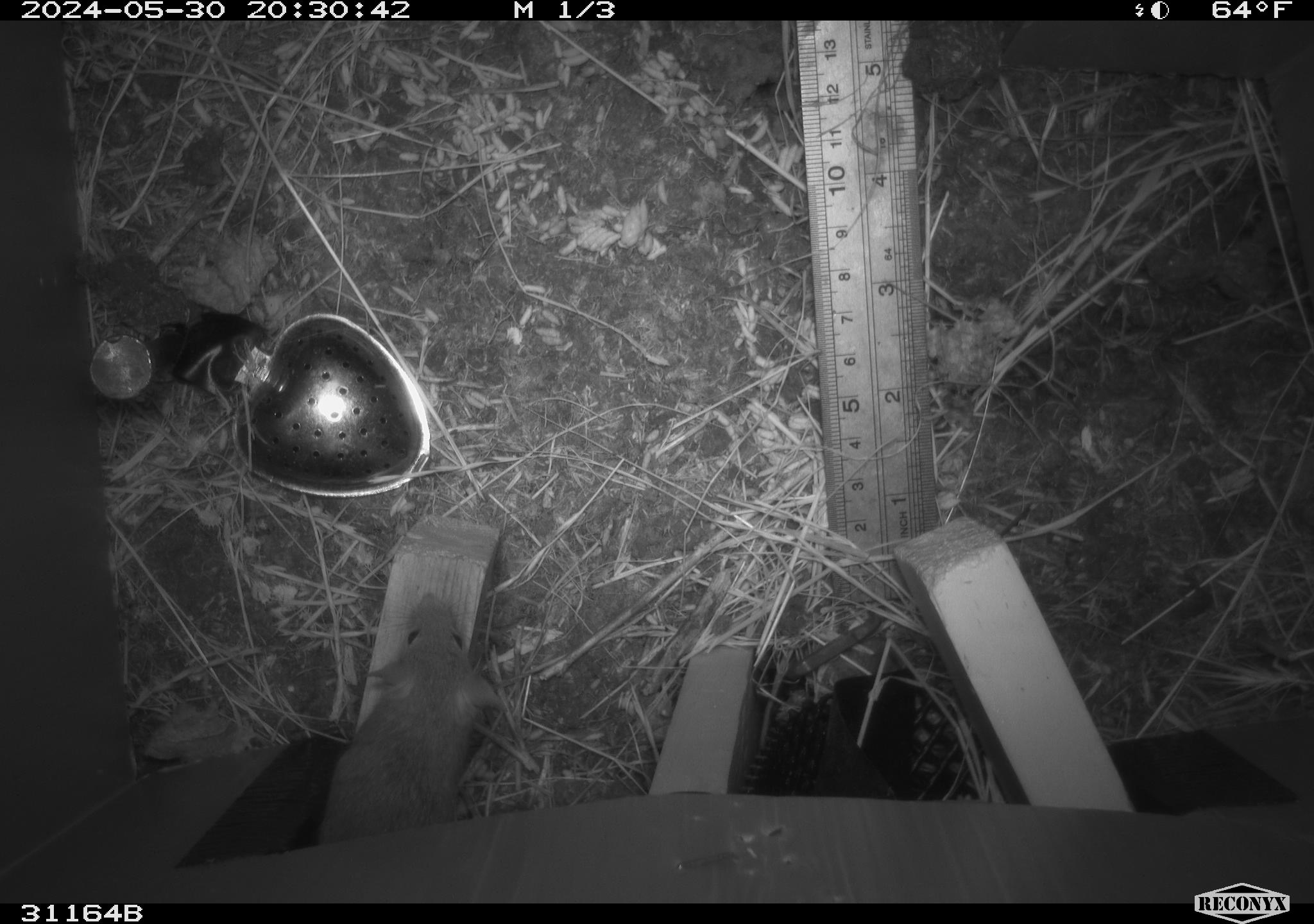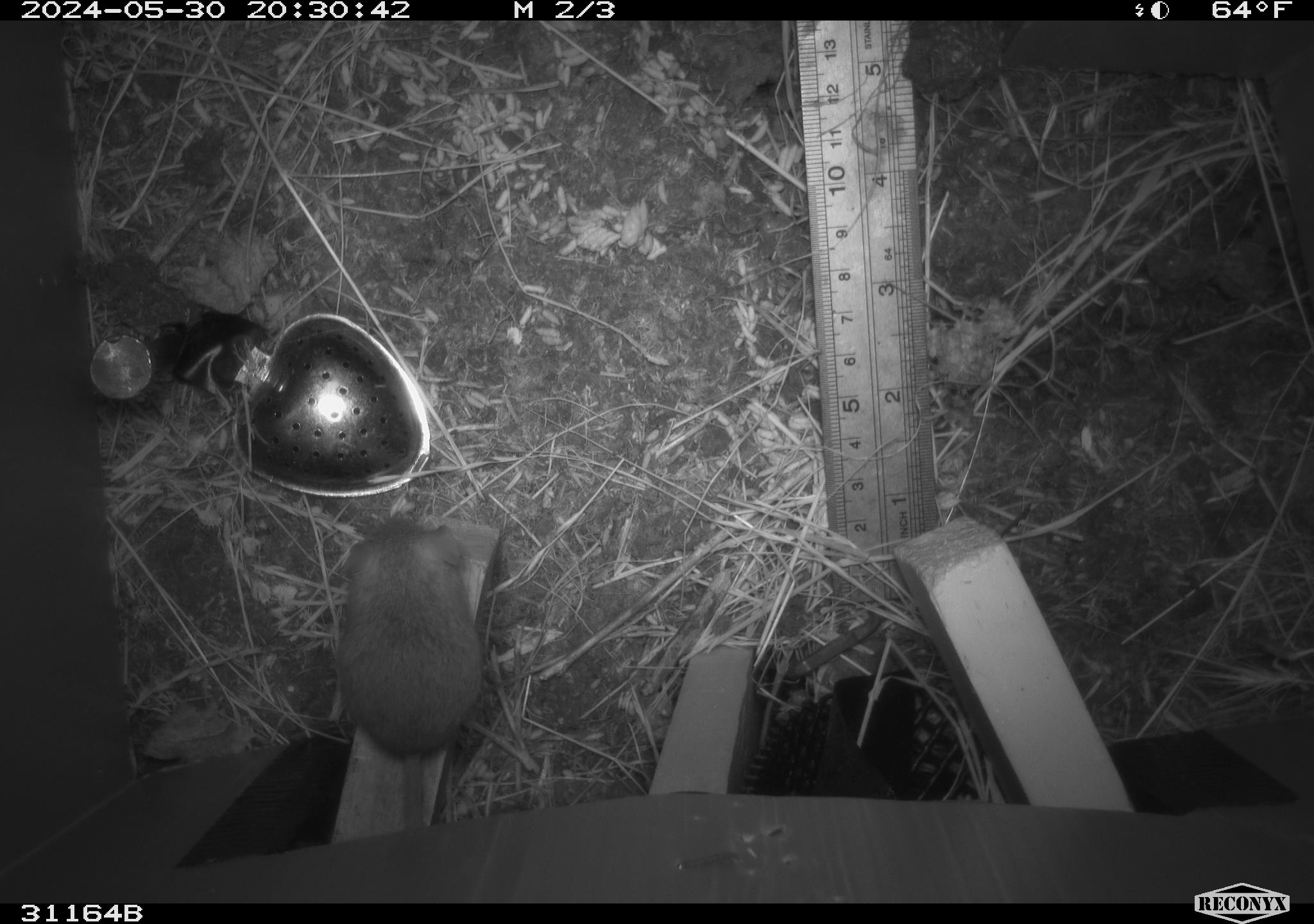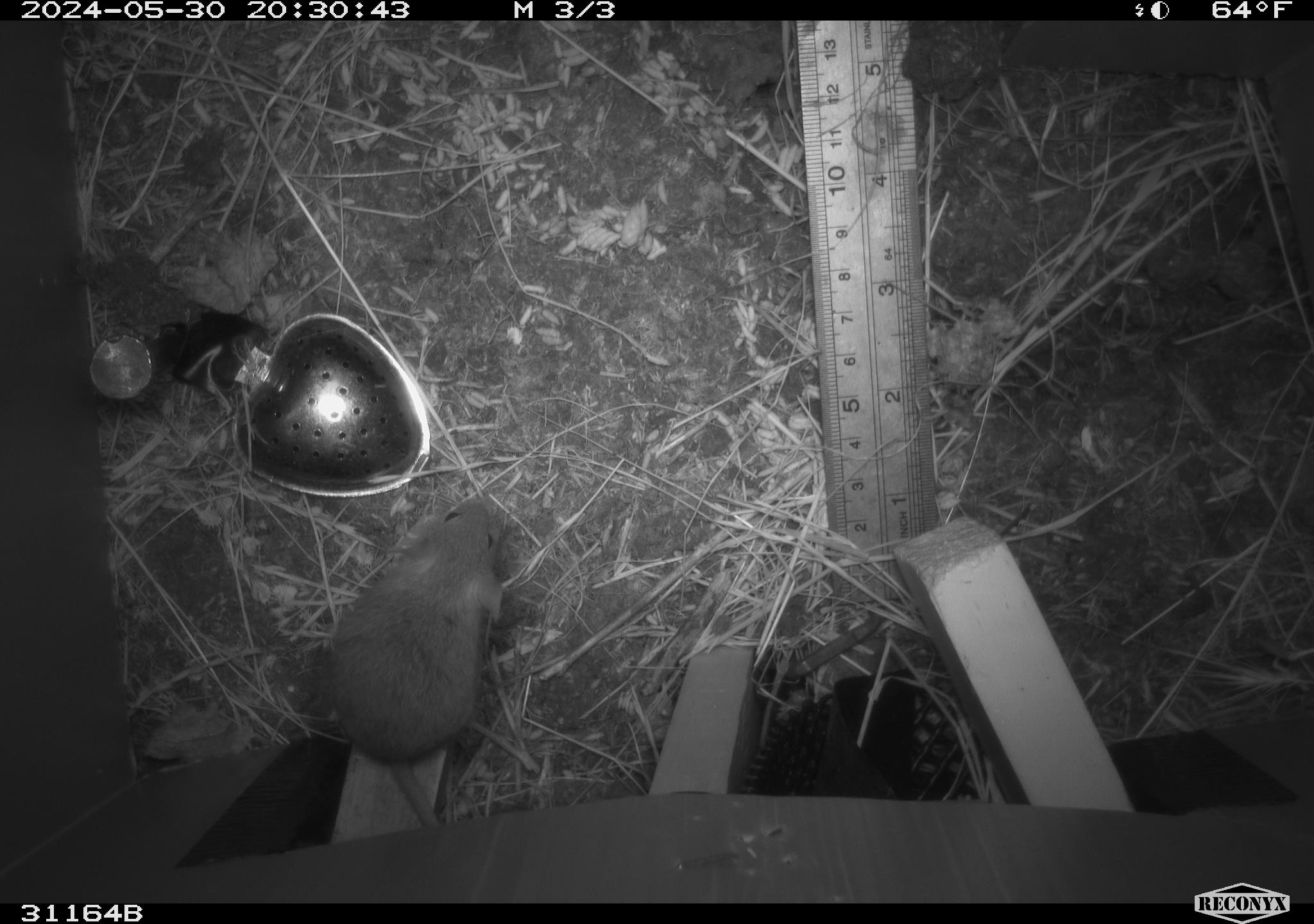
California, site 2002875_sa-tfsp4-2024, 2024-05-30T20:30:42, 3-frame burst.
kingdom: Animalia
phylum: Chordata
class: Mammalia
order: Rodentia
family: Muridae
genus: Mus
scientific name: Mus musculus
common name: house mouse